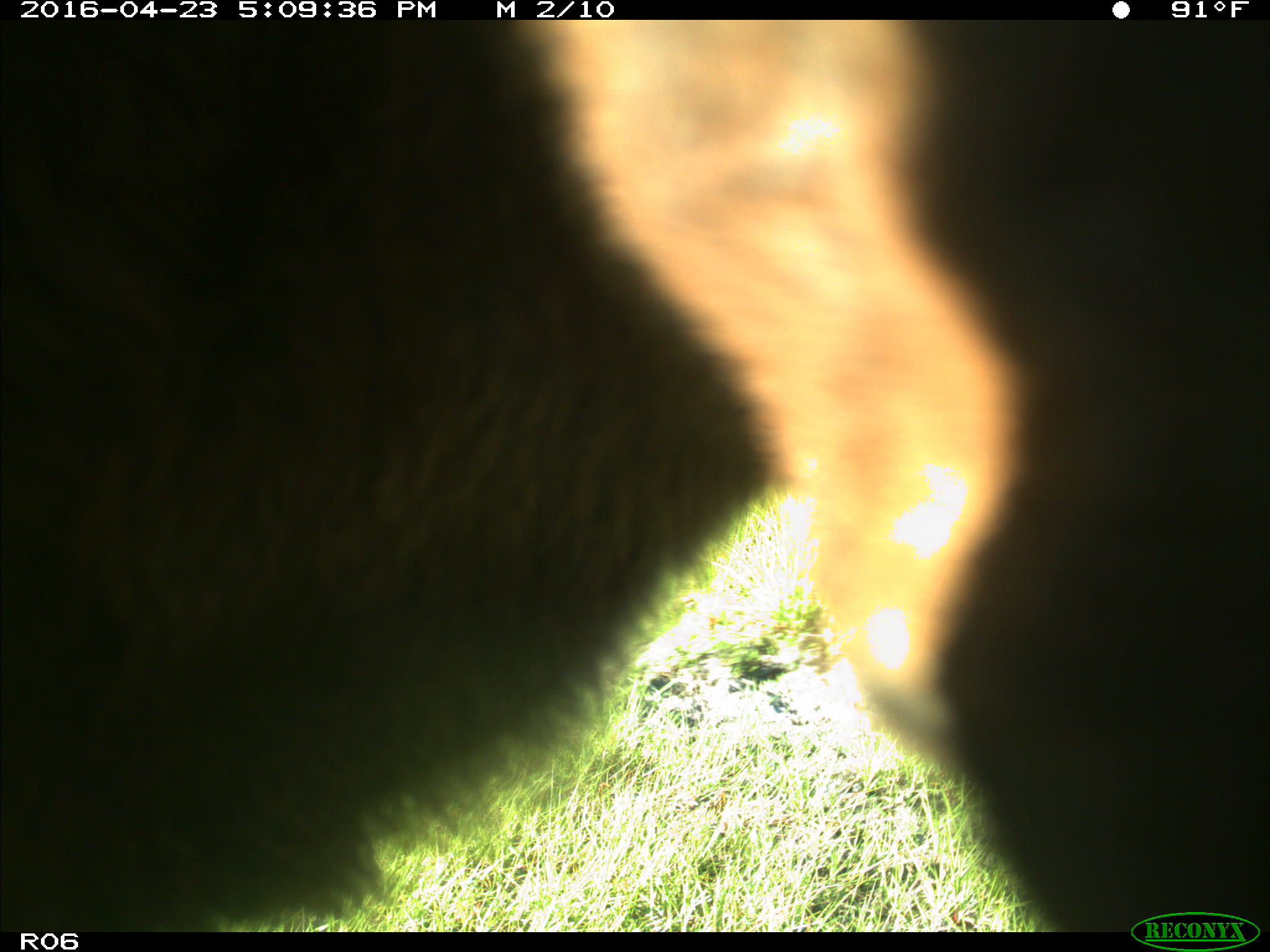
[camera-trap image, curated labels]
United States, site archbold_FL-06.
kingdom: Animalia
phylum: Chordata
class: Mammalia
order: Artiodactyla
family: Bovidae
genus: Bos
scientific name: Bos taurus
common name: domestic cow